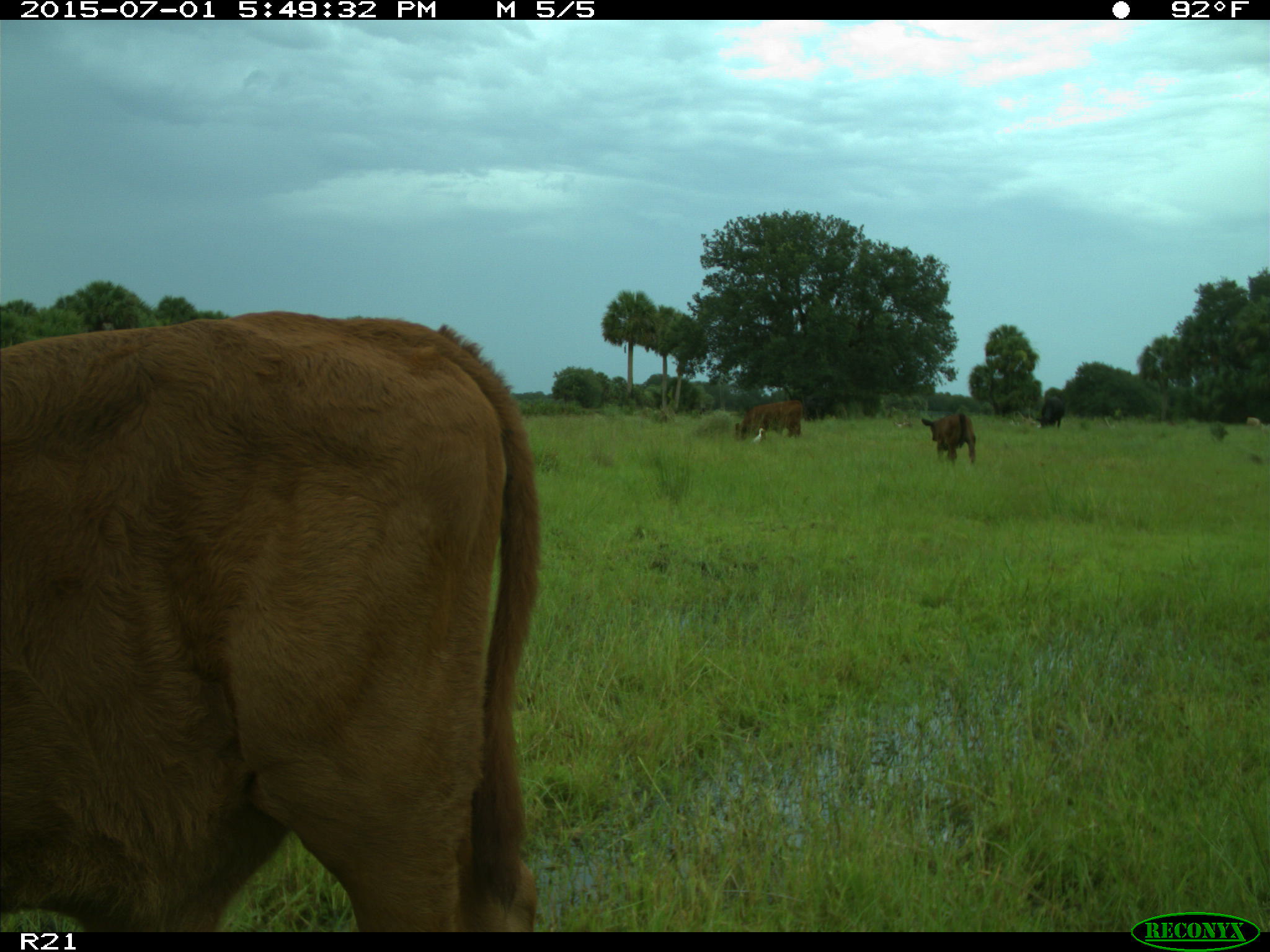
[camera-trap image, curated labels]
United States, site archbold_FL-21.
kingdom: Animalia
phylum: Chordata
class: Mammalia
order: Artiodactyla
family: Bovidae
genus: Bos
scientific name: Bos taurus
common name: domestic cow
Bos taurus (domestic cow).